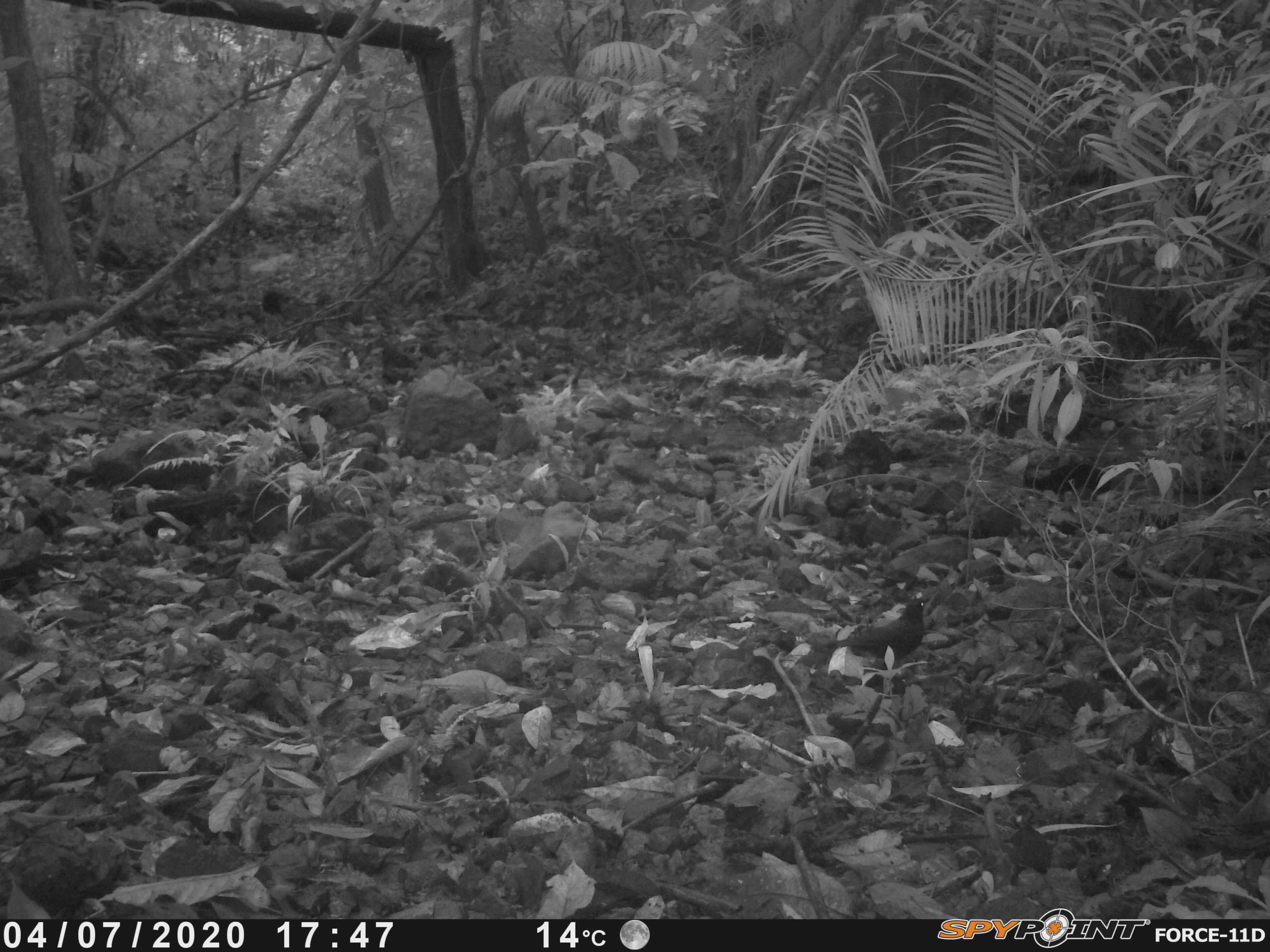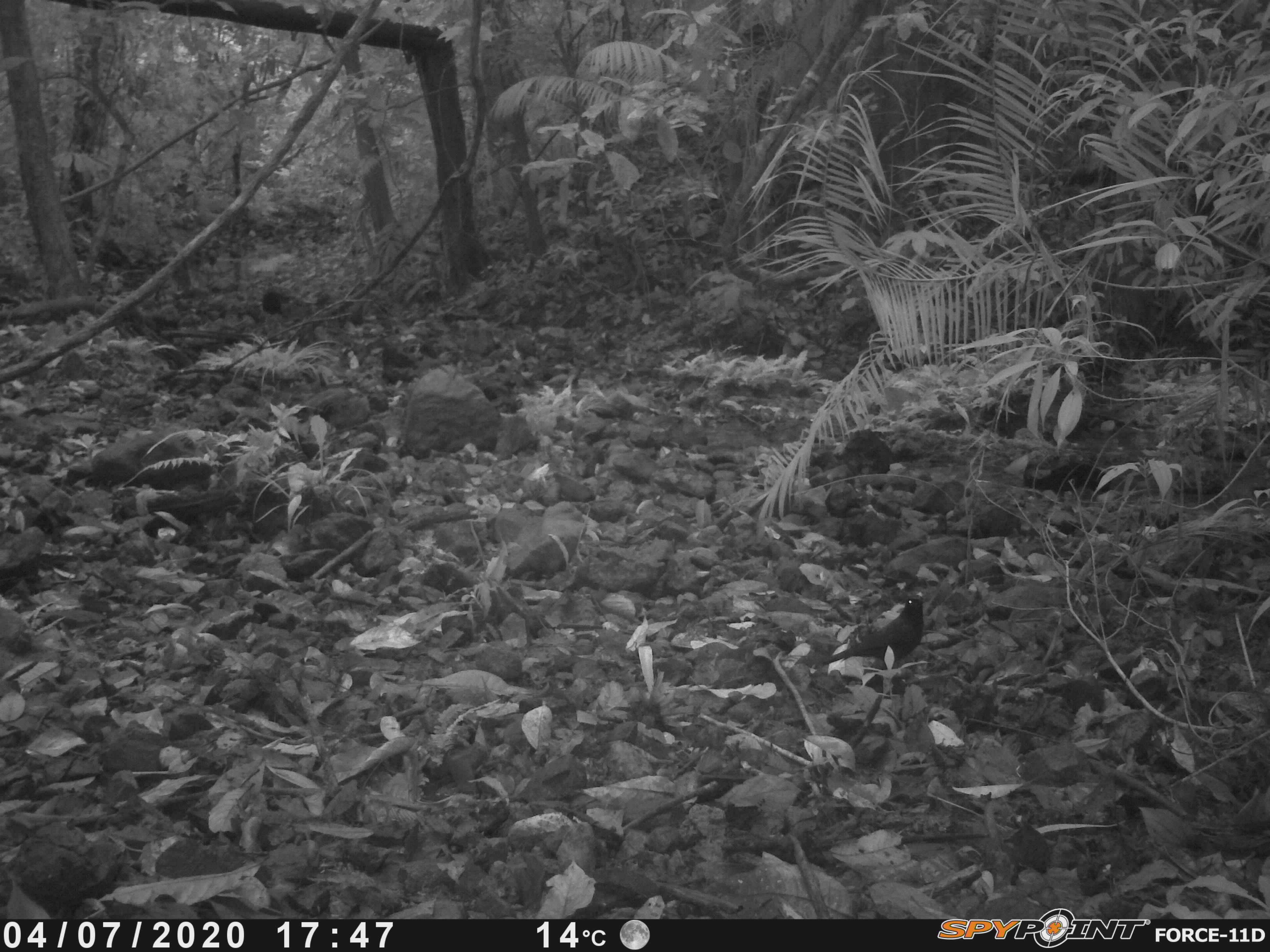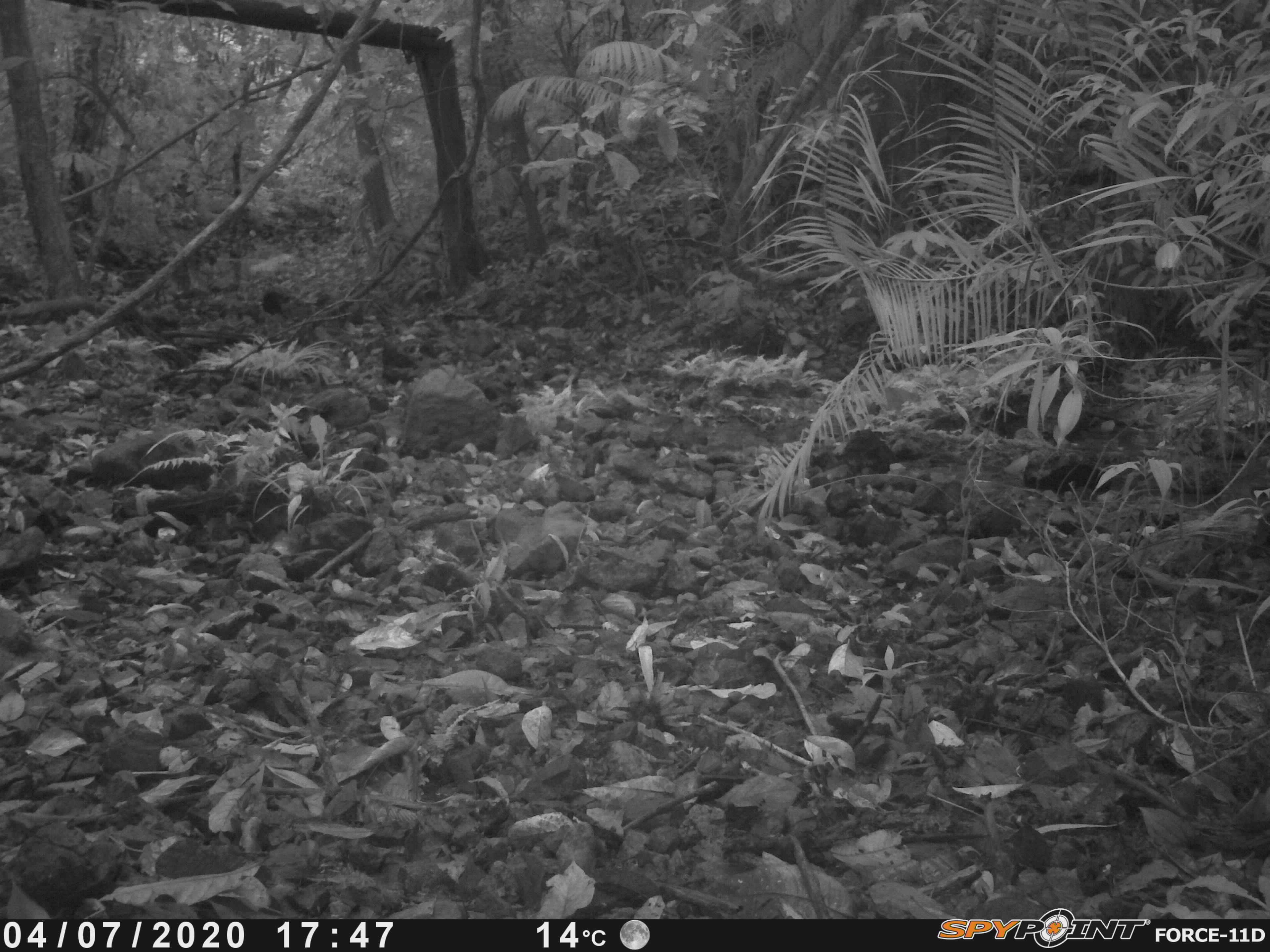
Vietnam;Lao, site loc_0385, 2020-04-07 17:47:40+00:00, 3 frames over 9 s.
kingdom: Animalia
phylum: Chordata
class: Aves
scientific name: Aves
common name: bird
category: unidentified bird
Unidentified bird (bird) (Aves). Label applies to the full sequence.